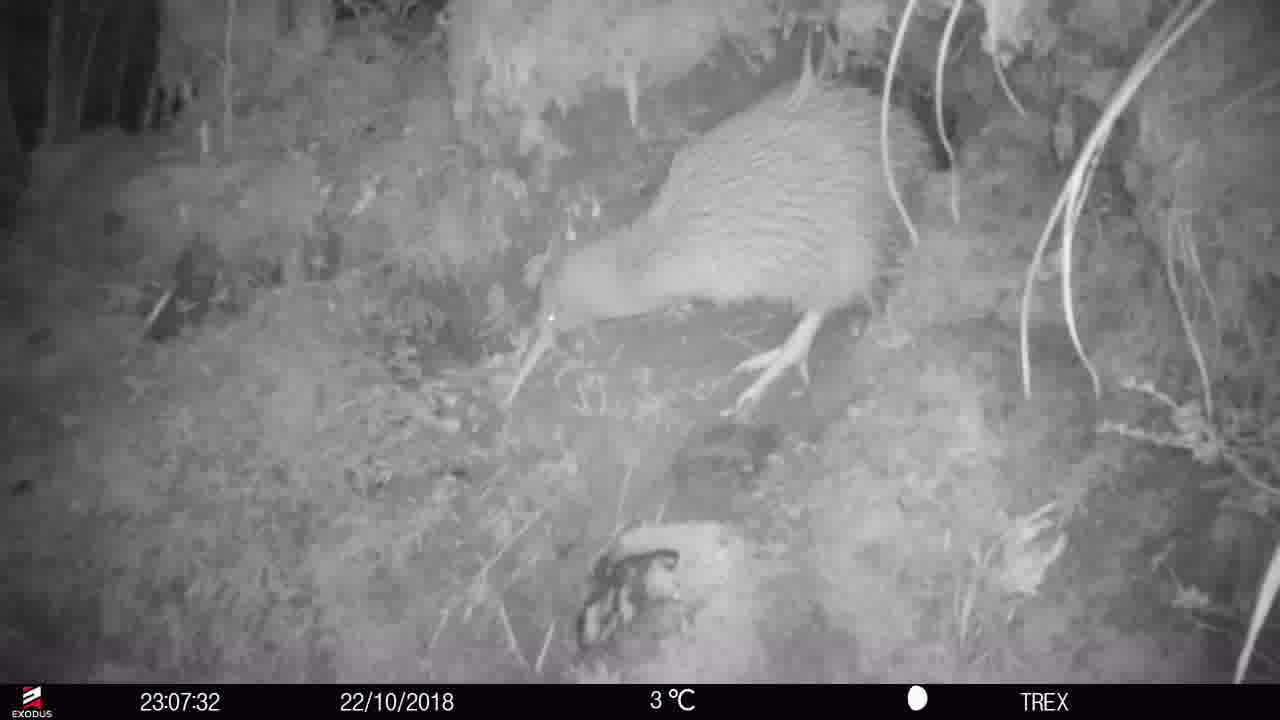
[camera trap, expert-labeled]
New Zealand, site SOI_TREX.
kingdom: Animalia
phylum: Chordata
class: Aves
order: Apterygiformes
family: Apterygidae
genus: Apteryx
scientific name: Apteryx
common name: kiwi